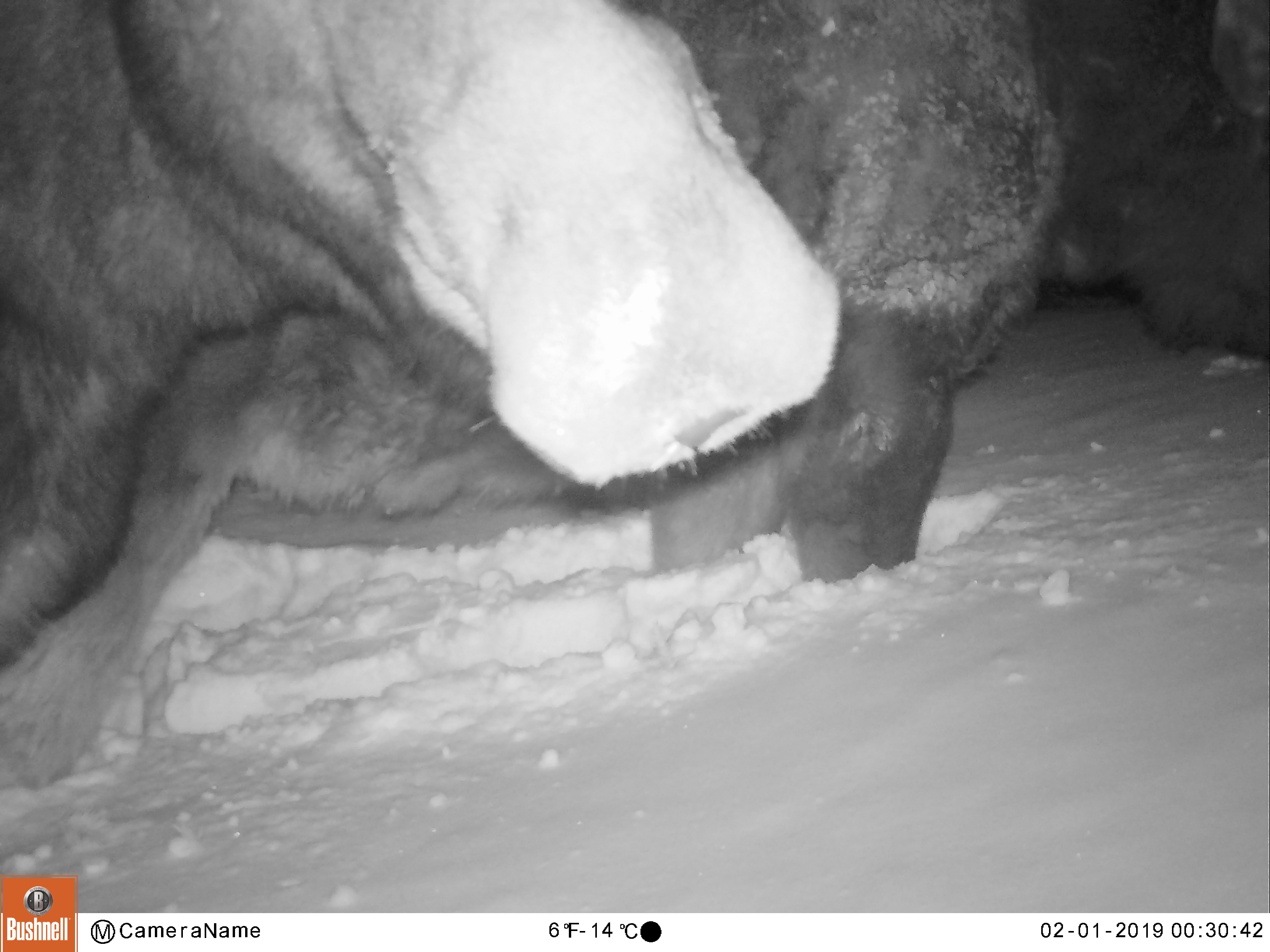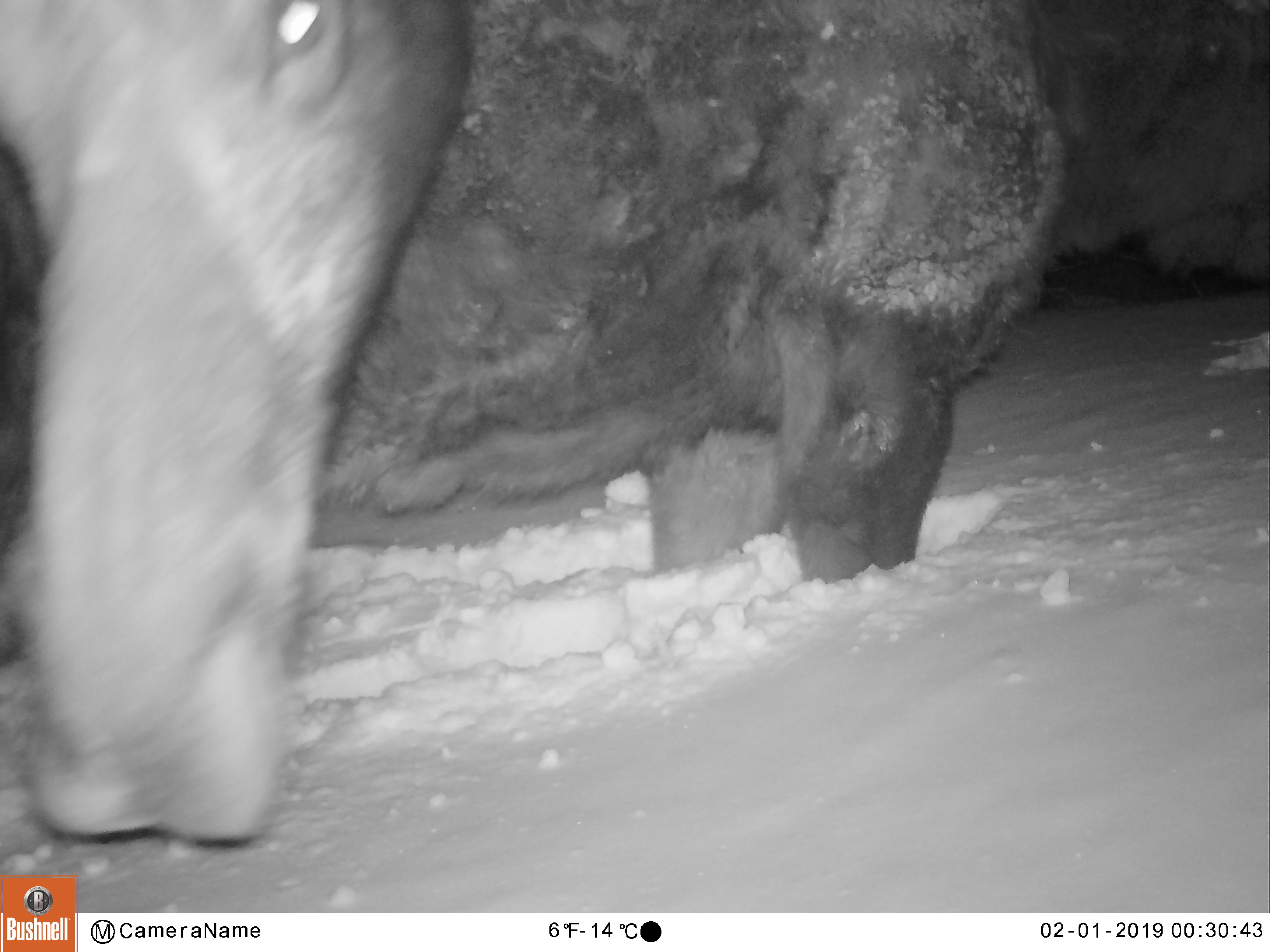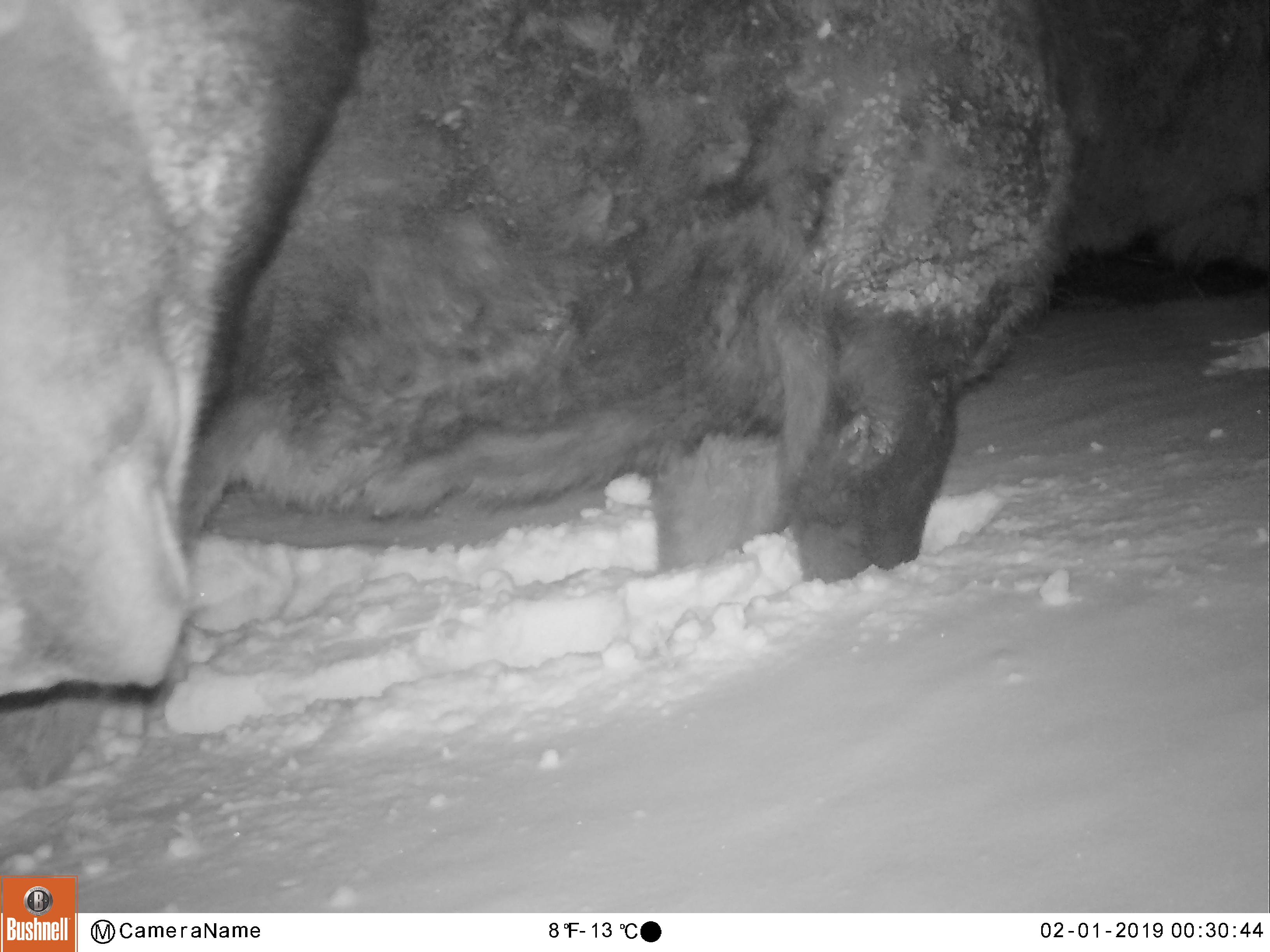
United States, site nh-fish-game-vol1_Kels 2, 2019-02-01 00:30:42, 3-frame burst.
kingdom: Animalia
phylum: Chordata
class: Mammalia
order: Artiodactyla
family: Cervidae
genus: Alces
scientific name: Alces alces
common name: moose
Moose (Alces alces).